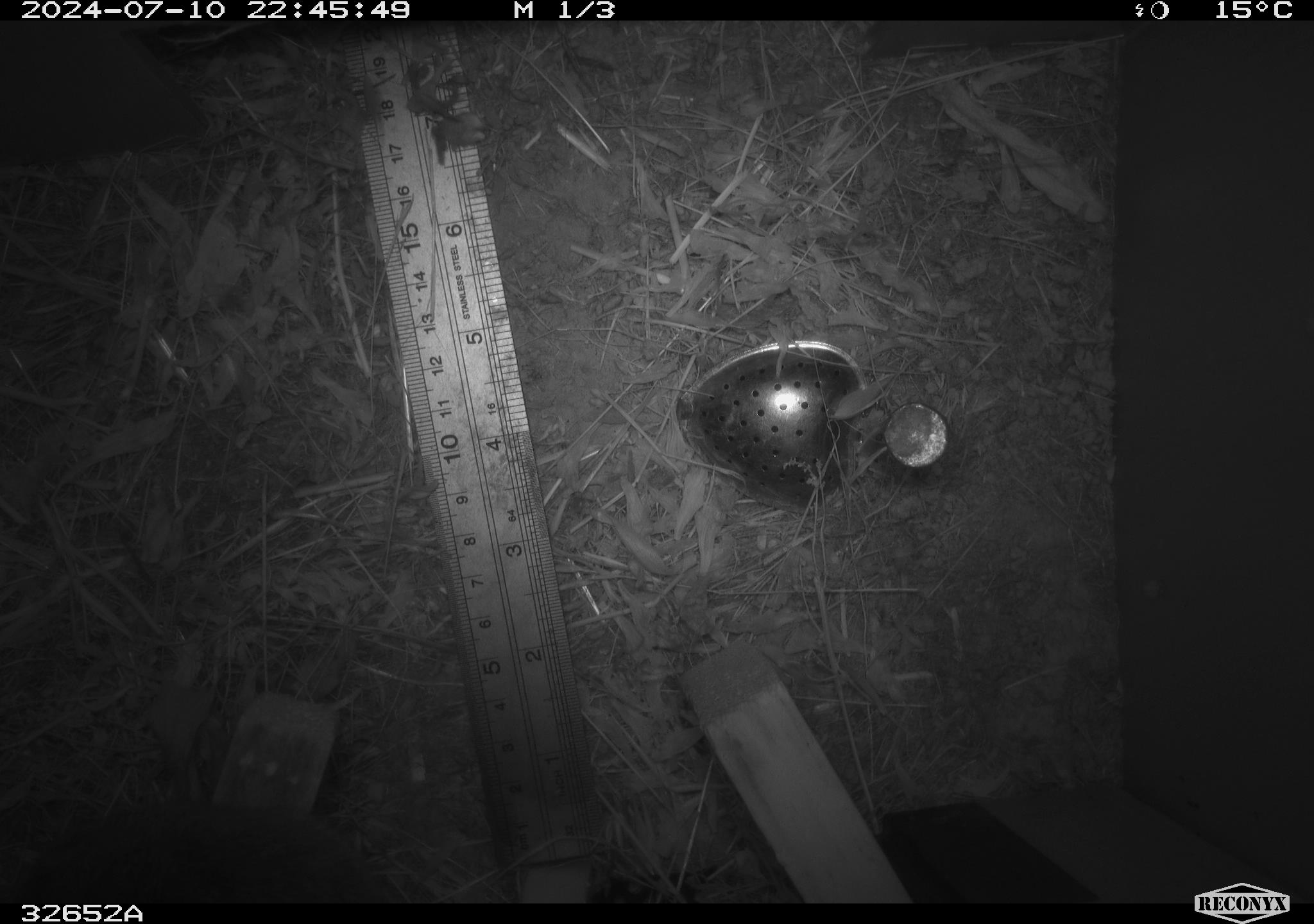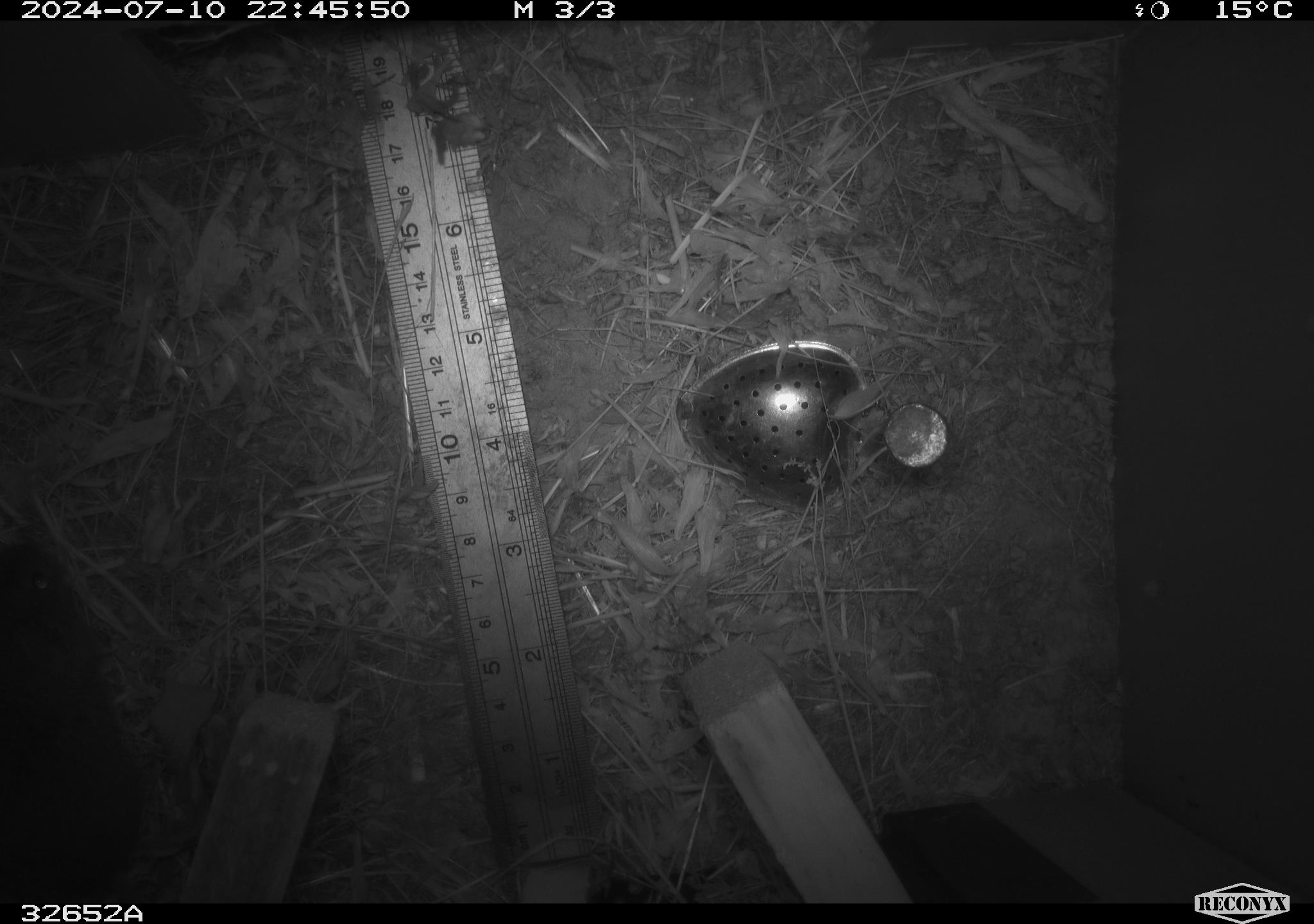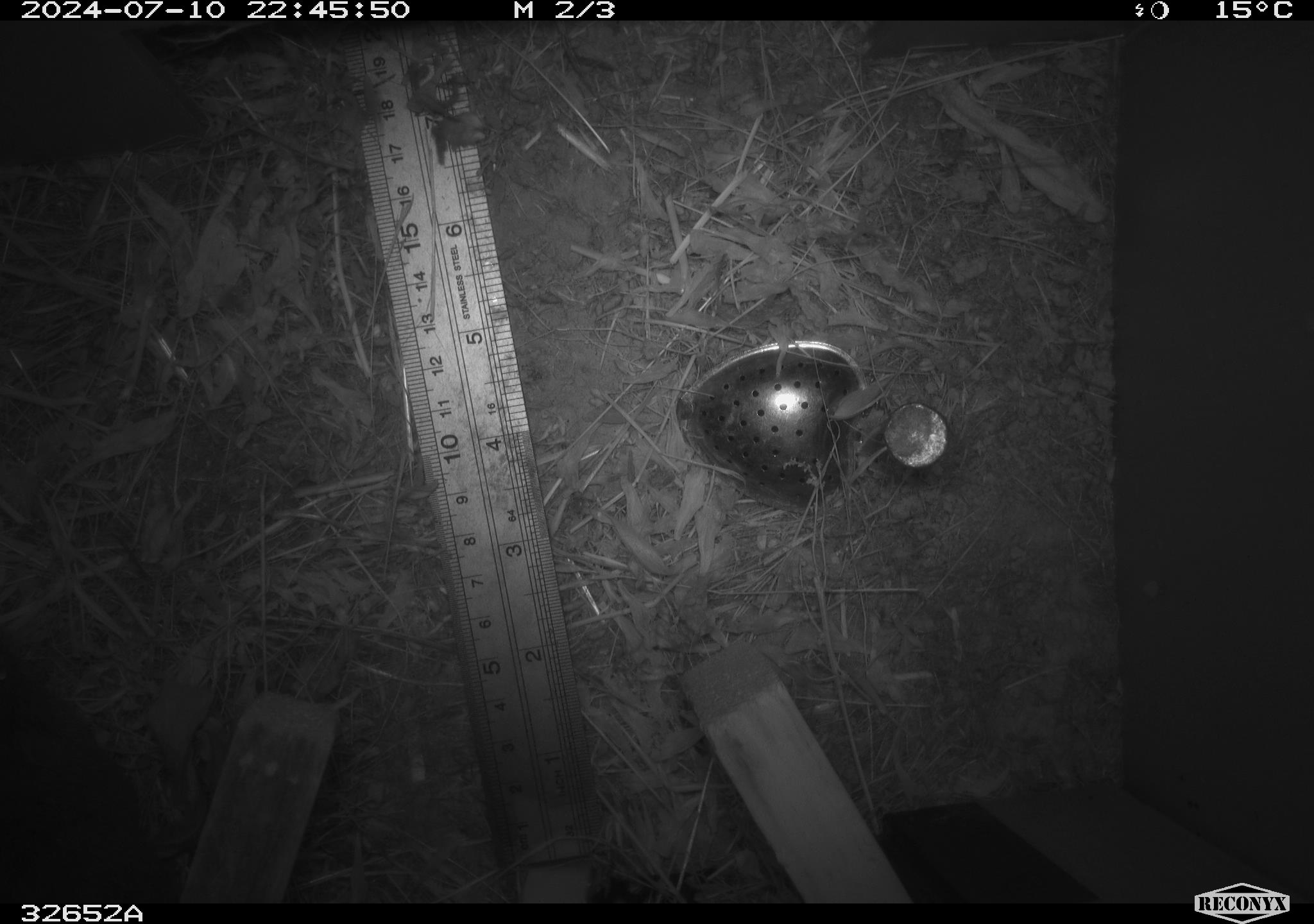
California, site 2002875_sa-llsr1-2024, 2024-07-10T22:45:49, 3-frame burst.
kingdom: Animalia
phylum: Chordata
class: Mammalia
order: Rodentia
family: Cricetidae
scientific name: Arvicolinae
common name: voles, lemmings, and muskrats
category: arvicolinae subfamily